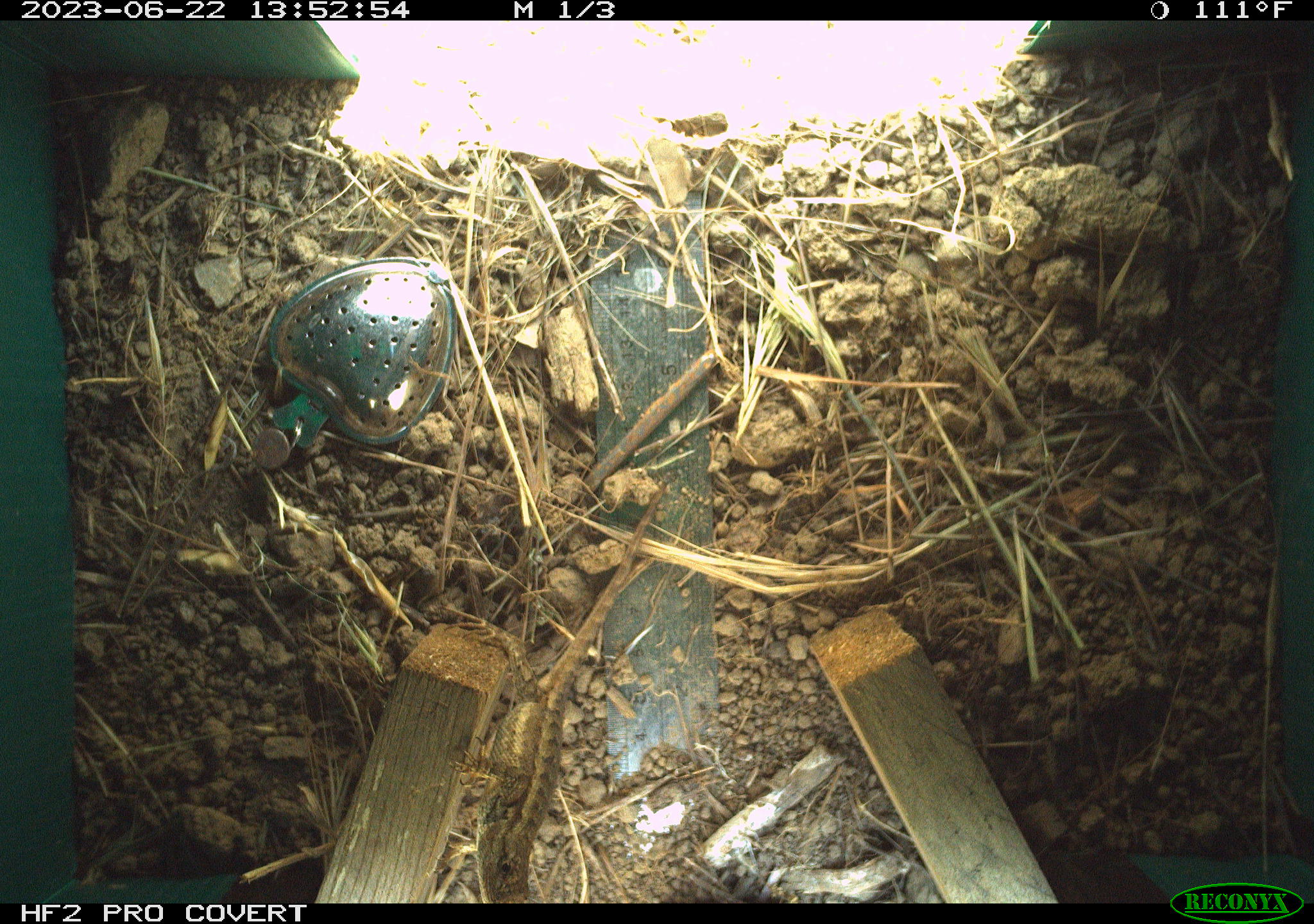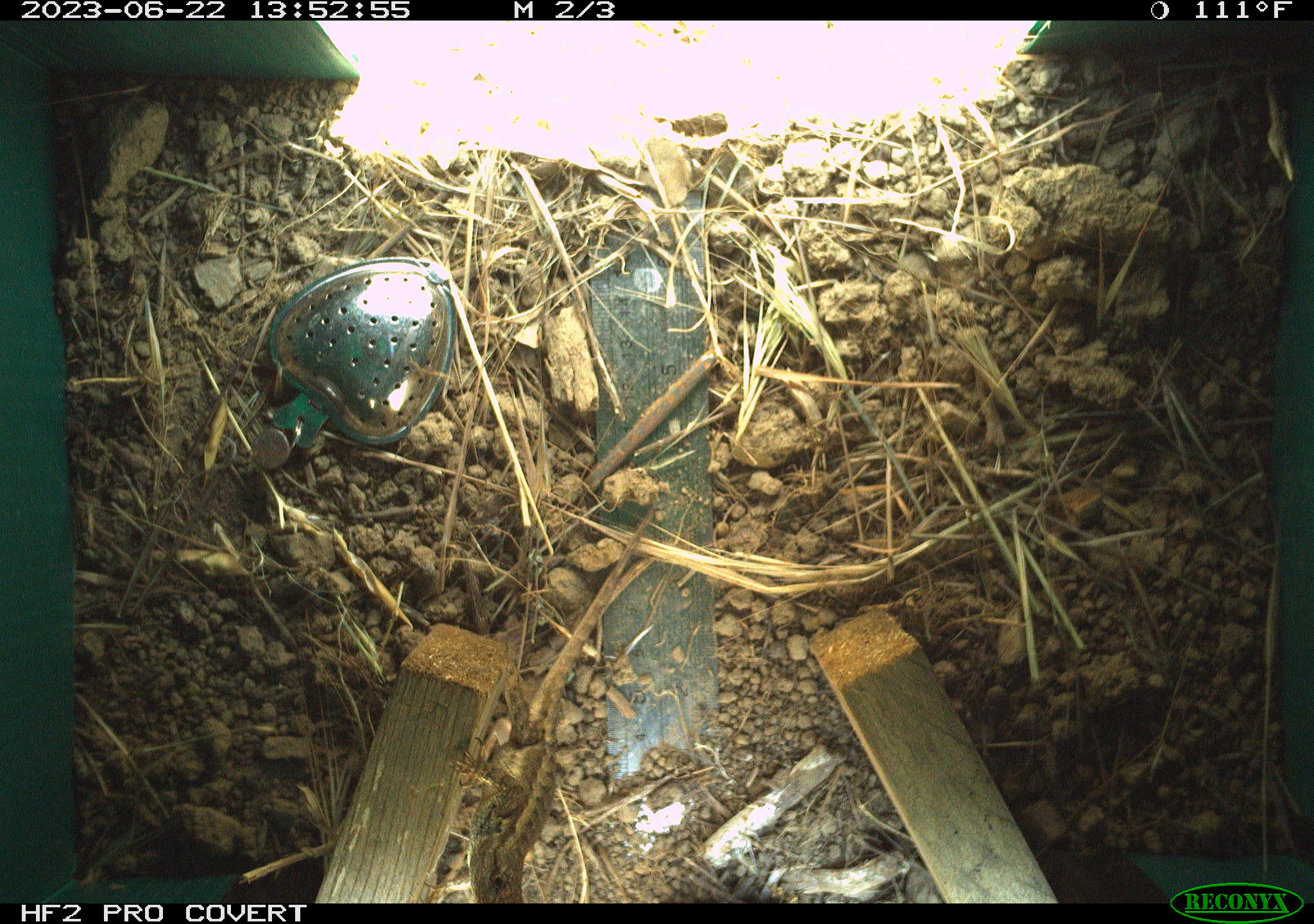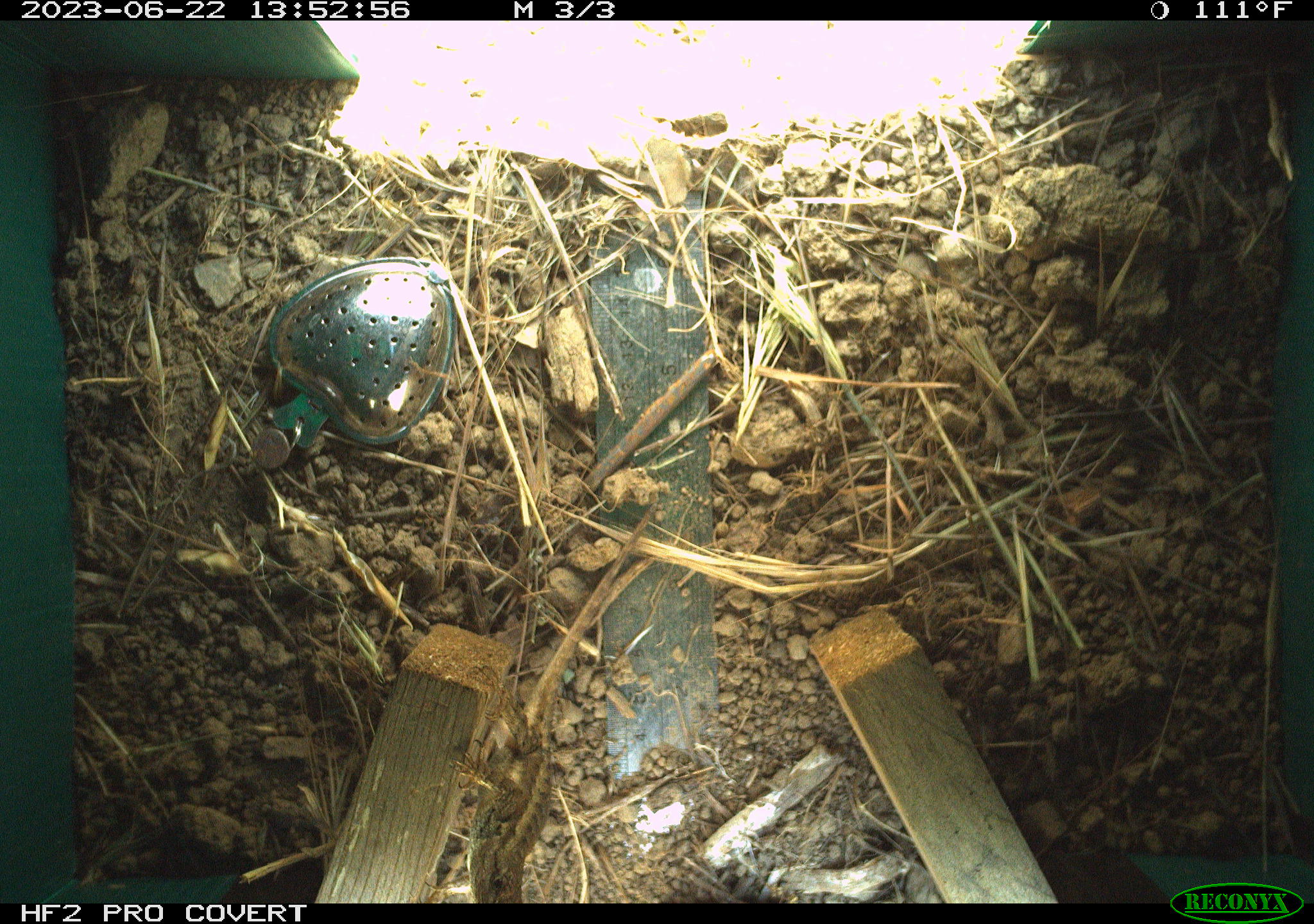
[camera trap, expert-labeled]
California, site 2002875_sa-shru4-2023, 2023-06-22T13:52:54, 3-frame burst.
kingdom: Animalia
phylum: Chordata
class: Reptilia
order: Squamata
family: Phrynosomatidae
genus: Sceloporus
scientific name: Sceloporus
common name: spiny lizards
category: sceloporus species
Sceloporus species (spiny lizards) (Sceloporus).